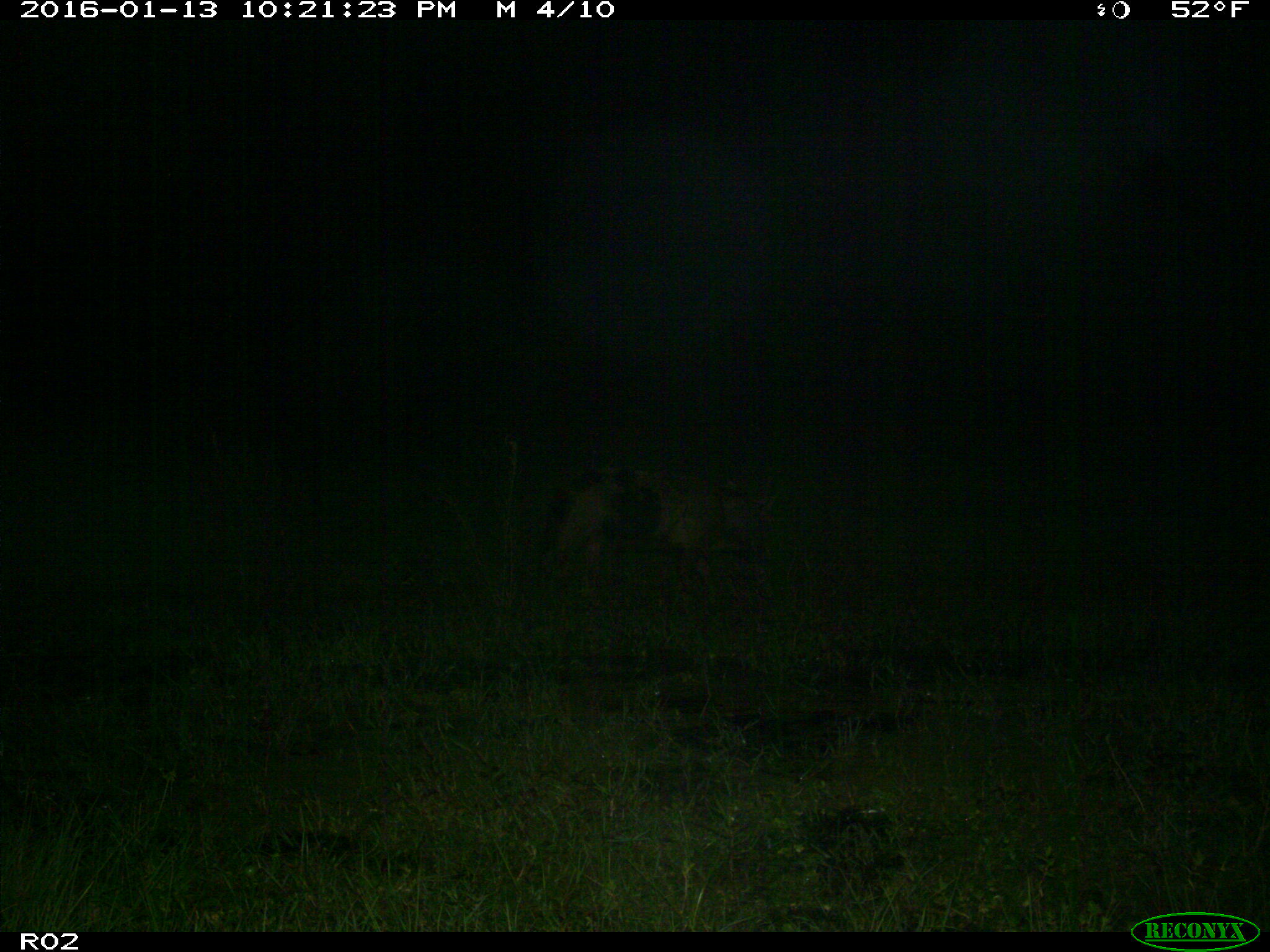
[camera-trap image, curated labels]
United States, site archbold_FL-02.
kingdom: Animalia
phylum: Chordata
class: Mammalia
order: Artiodactyla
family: Suidae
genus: Sus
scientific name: Sus scrofa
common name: wild boar